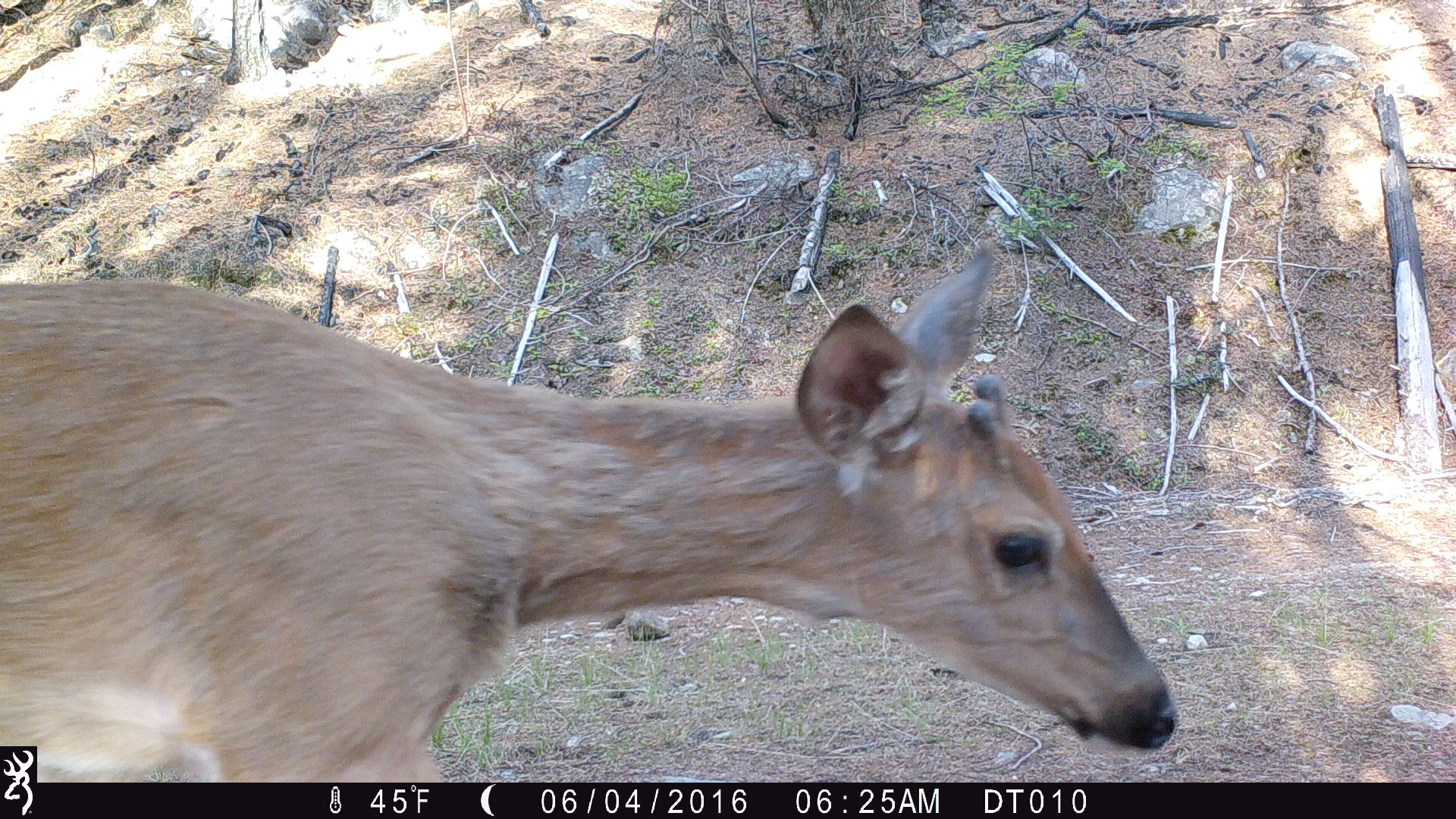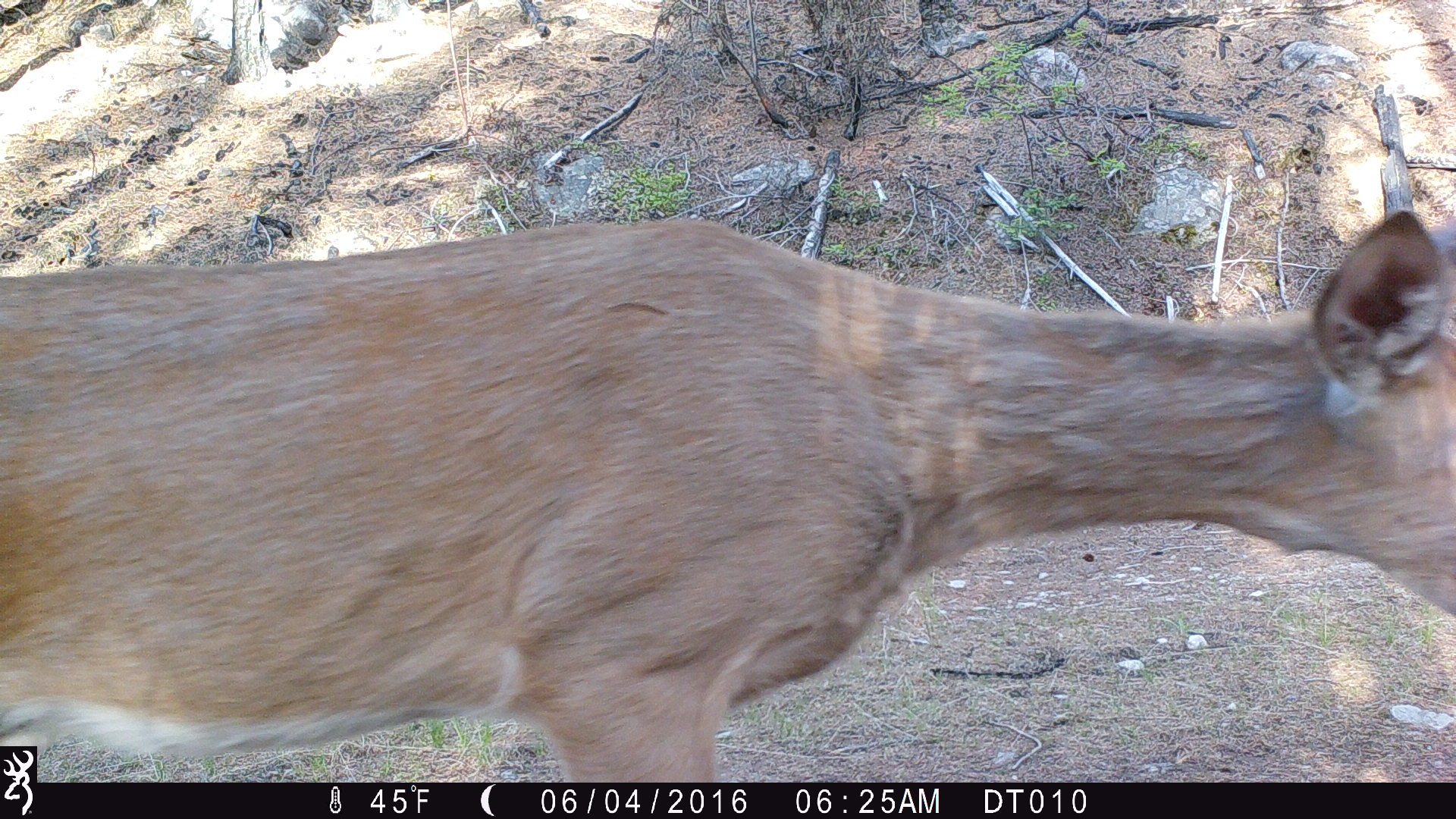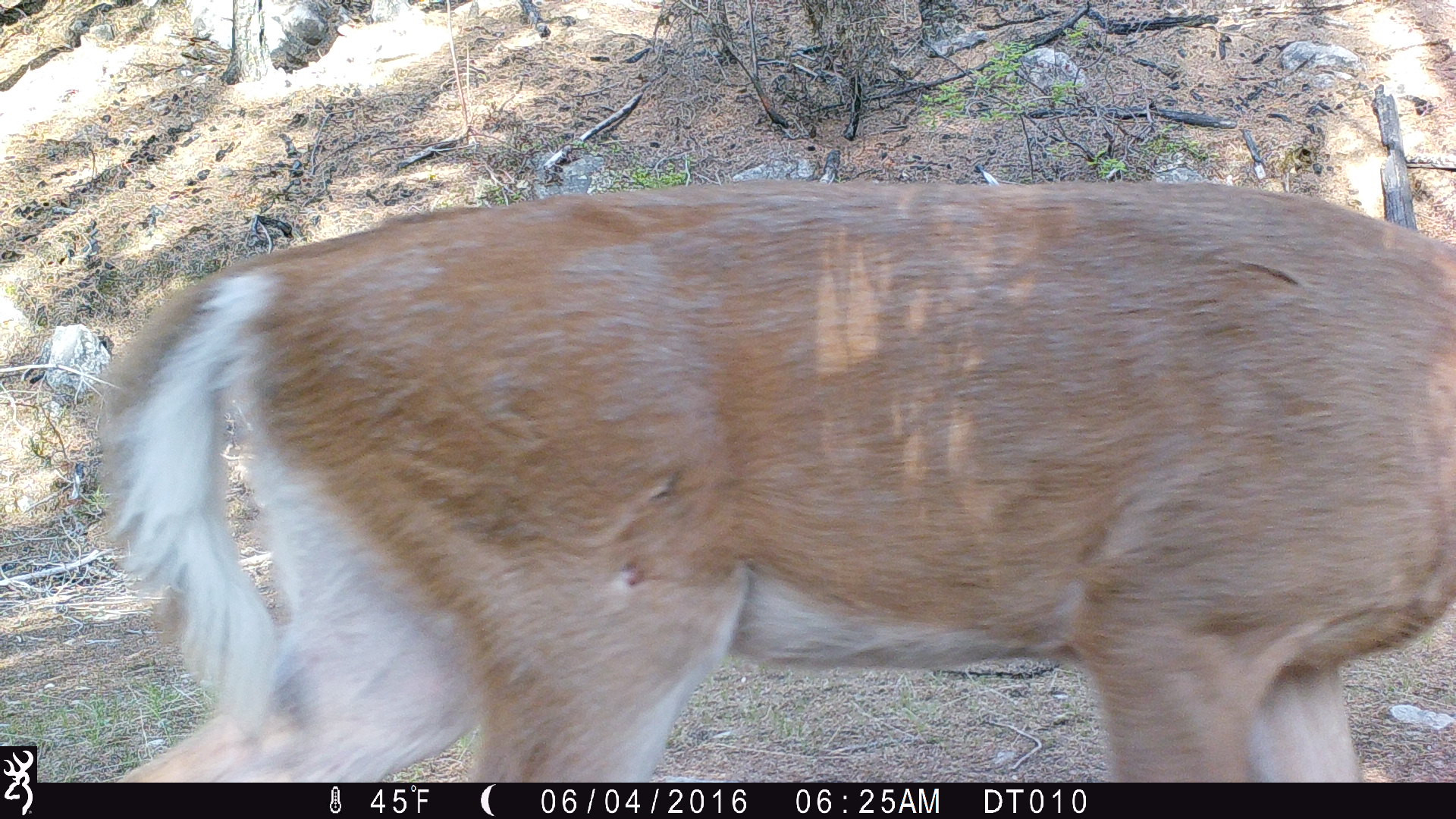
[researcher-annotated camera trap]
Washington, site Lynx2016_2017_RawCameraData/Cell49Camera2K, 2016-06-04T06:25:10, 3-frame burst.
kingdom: Animalia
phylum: Chordata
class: Mammalia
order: Artiodactyla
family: Cervidae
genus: Odocoileus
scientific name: Odocoileus virginianus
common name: white-tailed deer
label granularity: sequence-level